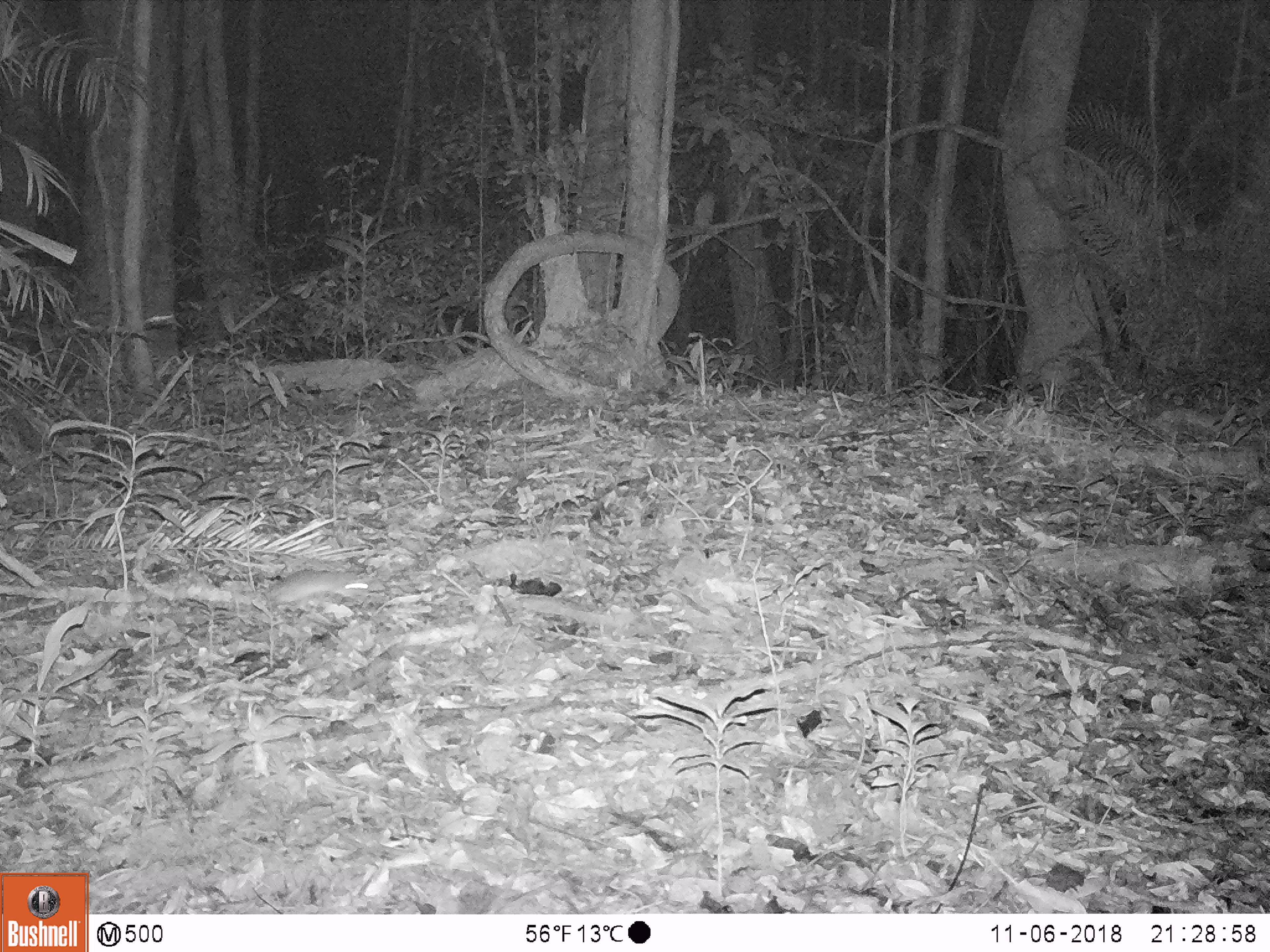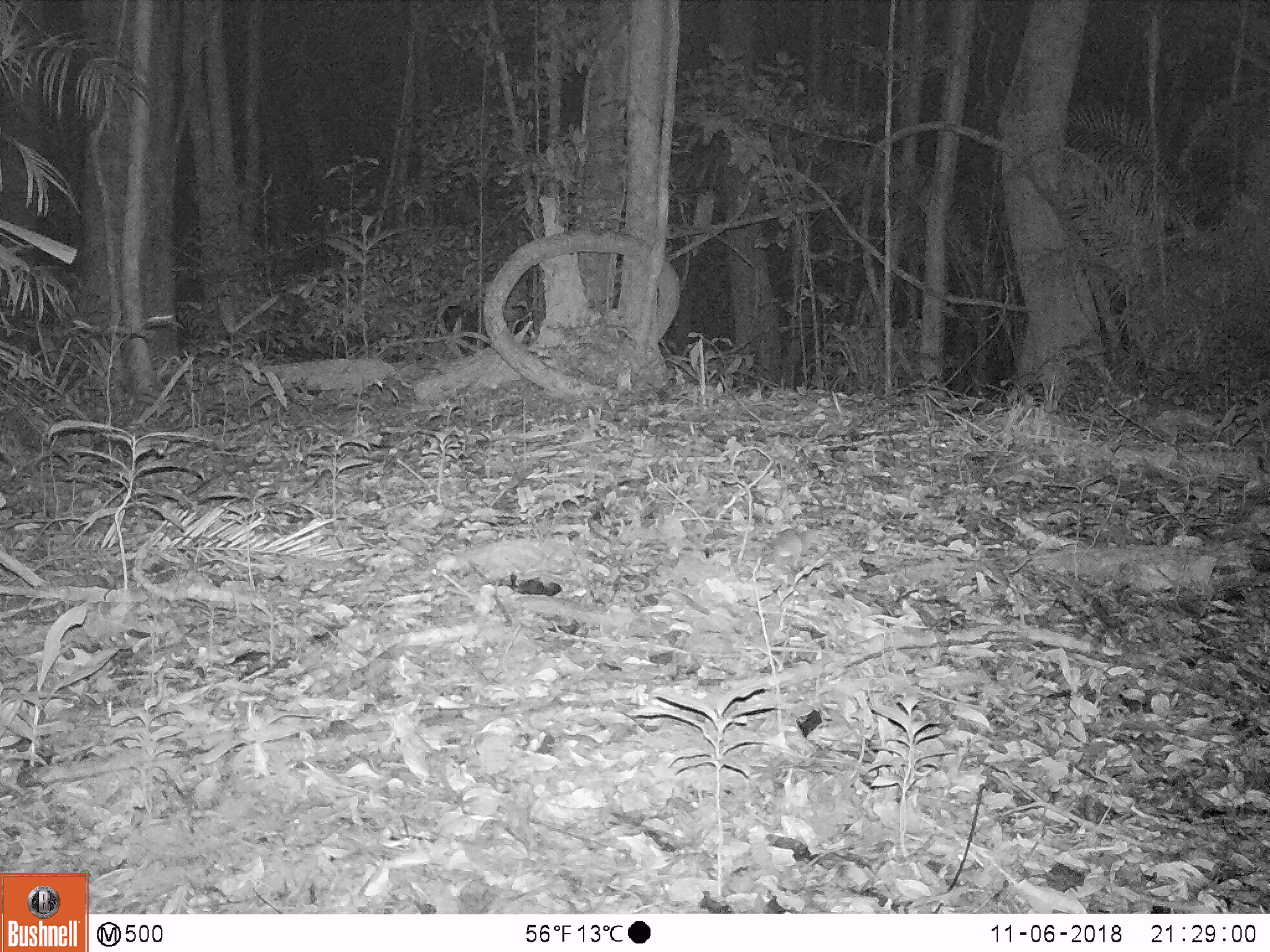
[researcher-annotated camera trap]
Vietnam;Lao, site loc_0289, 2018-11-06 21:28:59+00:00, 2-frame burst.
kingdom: Animalia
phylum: Chordata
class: Mammalia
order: Rodentia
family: Muridae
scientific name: Muridae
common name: old-world mice and rats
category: unidentified murid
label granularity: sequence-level